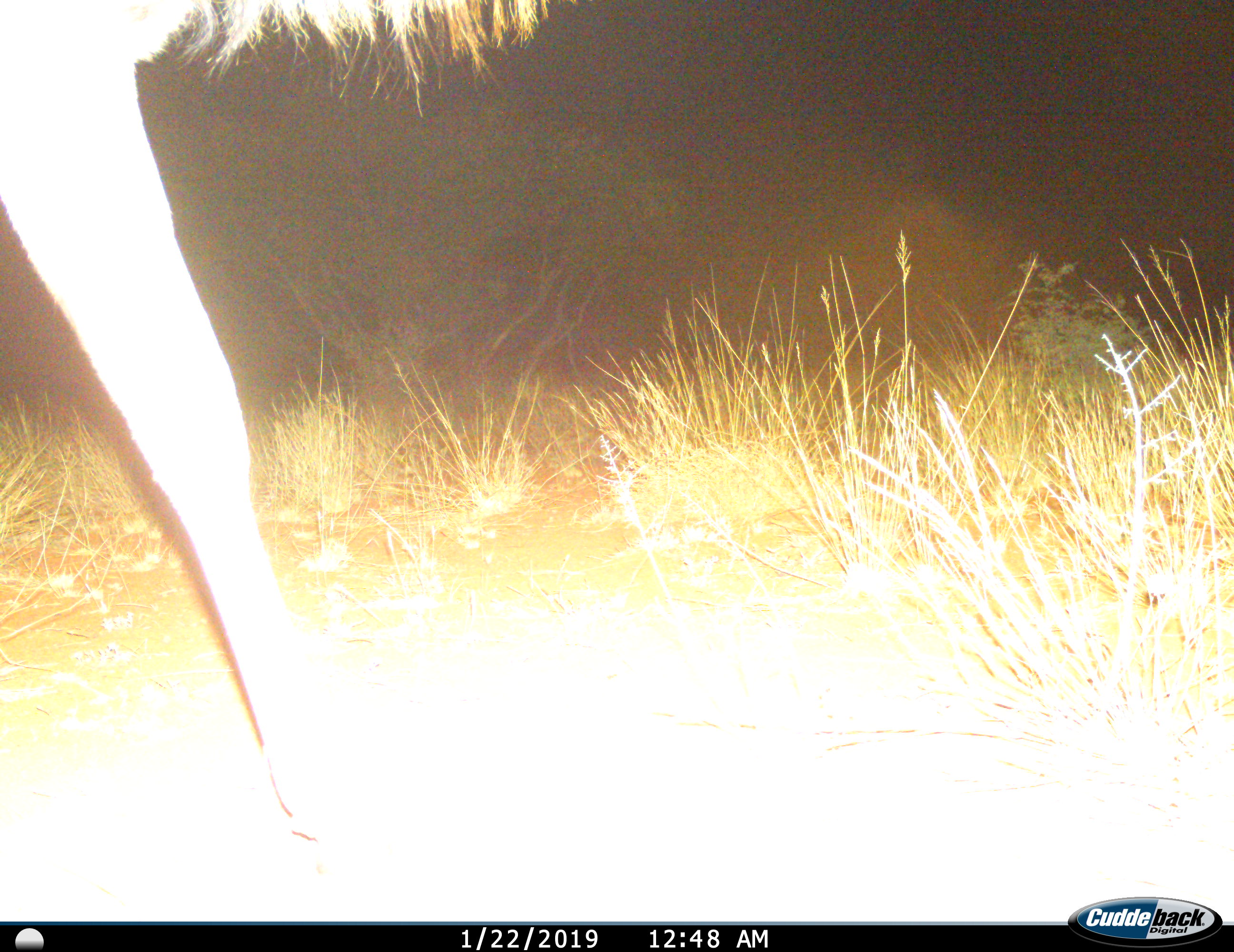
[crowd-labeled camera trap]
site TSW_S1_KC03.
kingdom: Animalia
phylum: Chordata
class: Mammalia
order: Artiodactyla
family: Bovidae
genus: Connochaetes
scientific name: Connochaetes taurinus taurinus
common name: blue wildebeest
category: wildebeestblue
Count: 1.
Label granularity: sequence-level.